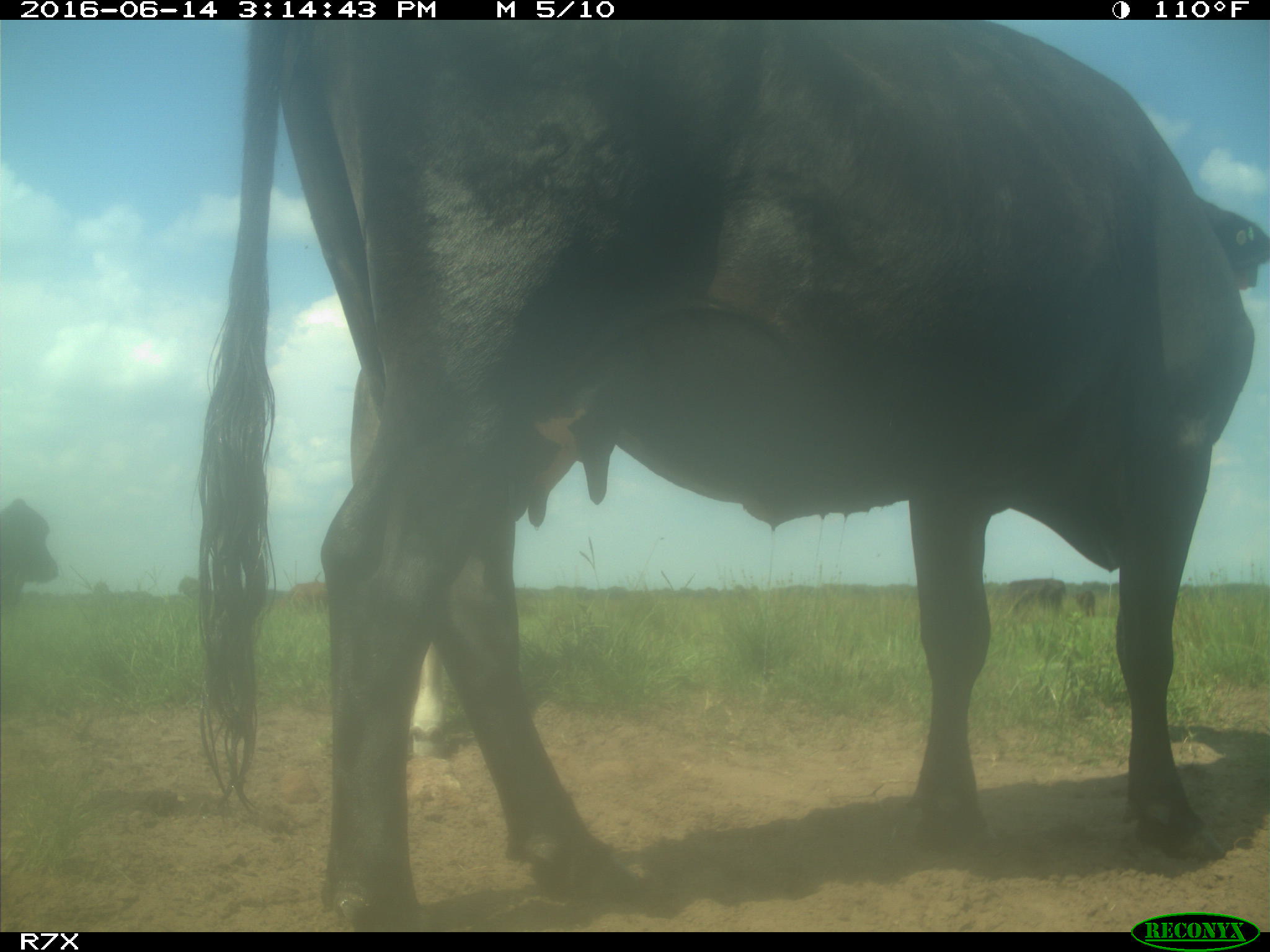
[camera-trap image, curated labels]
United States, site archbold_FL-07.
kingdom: Animalia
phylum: Chordata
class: Mammalia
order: Artiodactyla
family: Bovidae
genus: Bos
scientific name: Bos taurus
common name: domestic cow